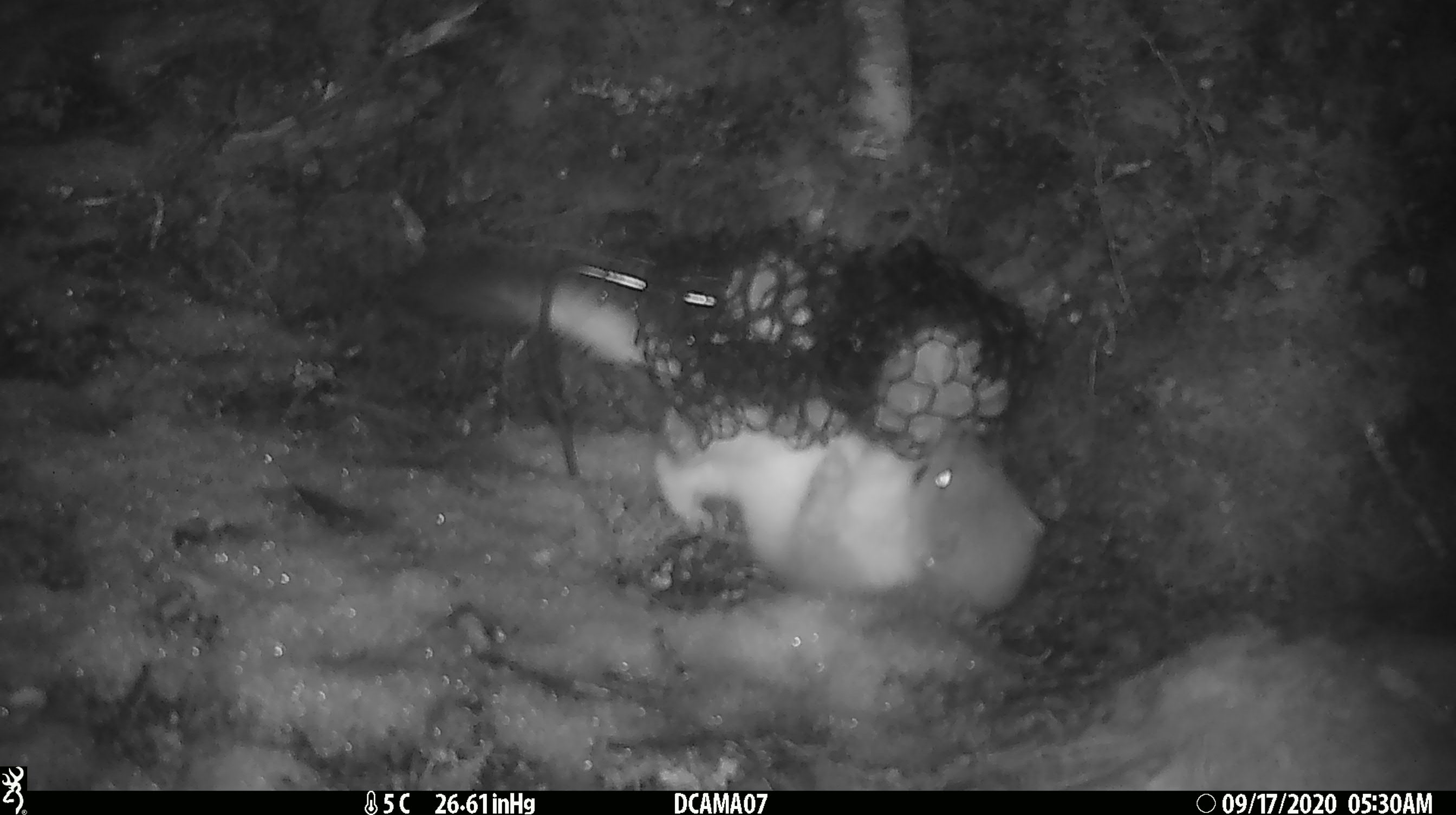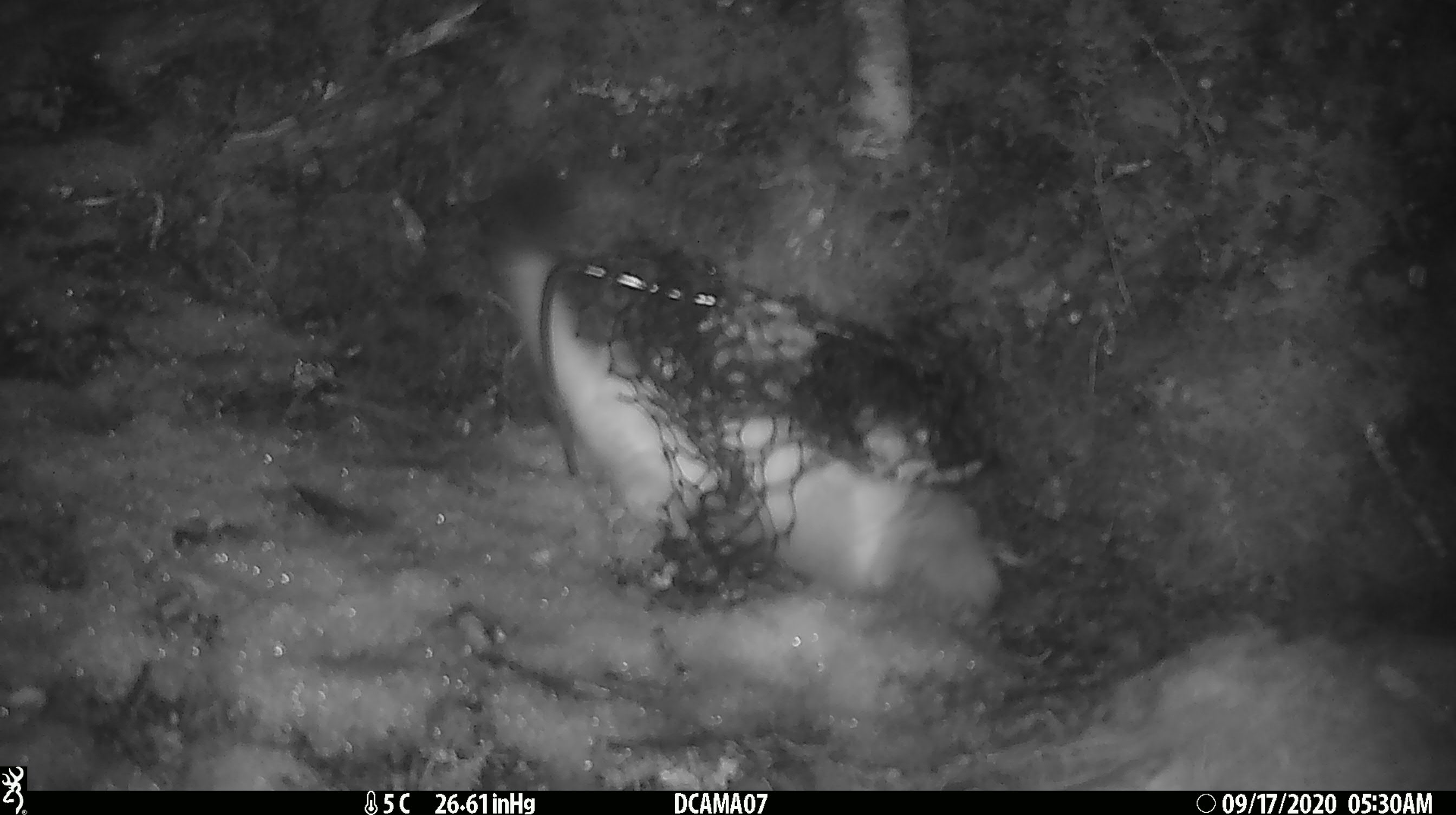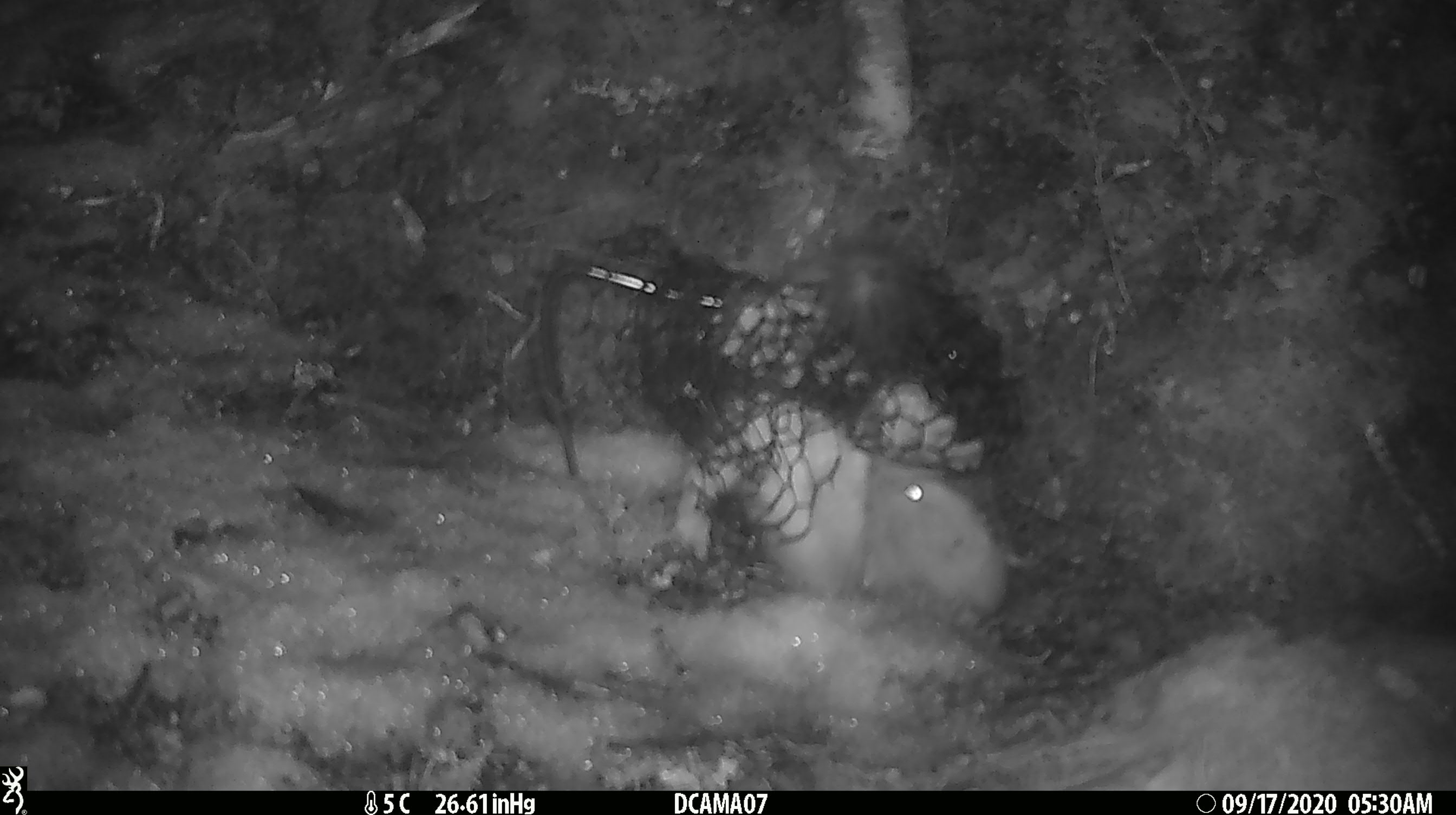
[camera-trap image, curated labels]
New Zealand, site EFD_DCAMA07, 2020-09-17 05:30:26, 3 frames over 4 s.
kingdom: Animalia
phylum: Chordata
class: Mammalia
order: Carnivora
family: Mustelidae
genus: Mustela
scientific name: Mustela erminea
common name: stoat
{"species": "stoat (Mustela erminea)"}